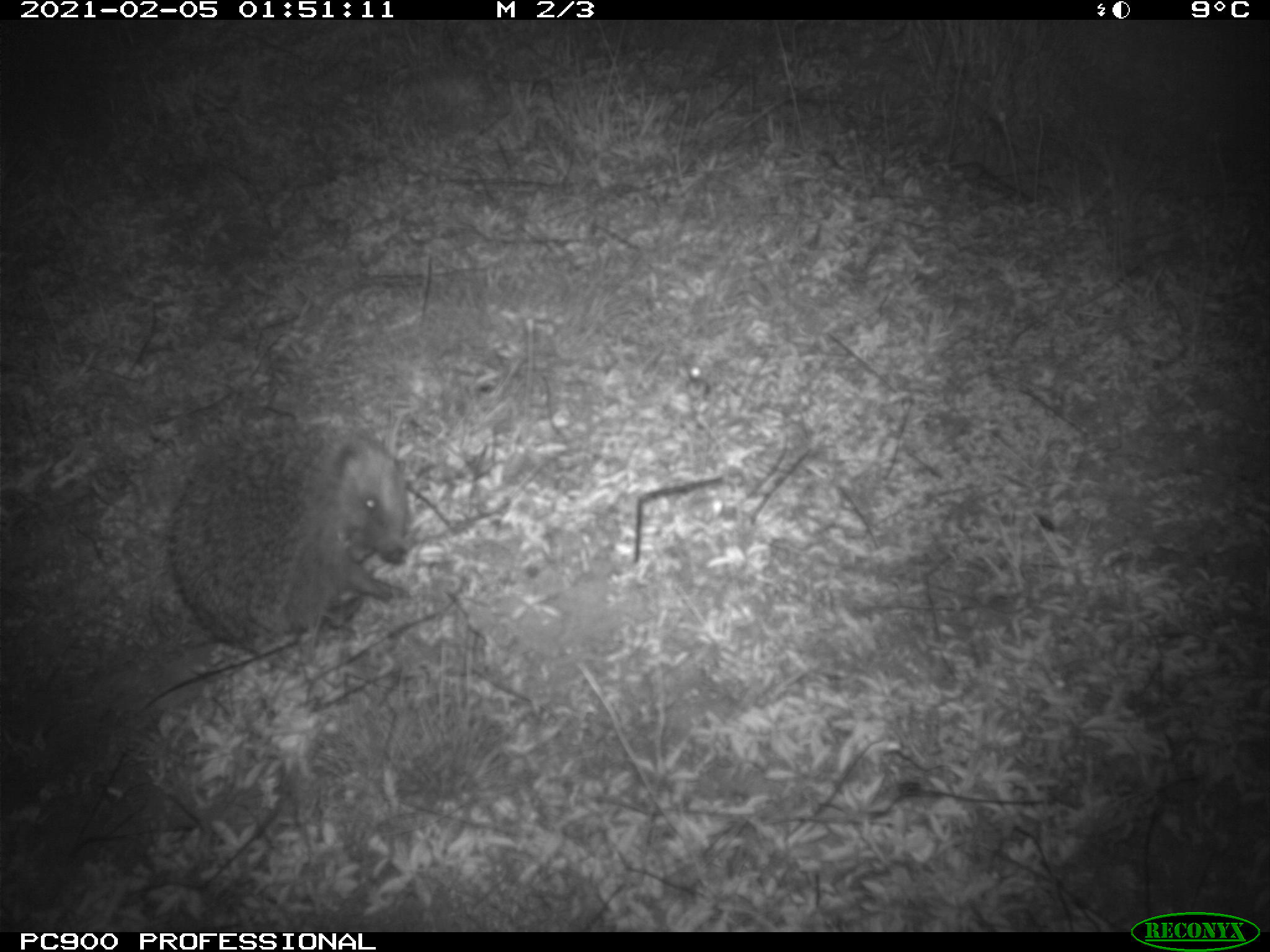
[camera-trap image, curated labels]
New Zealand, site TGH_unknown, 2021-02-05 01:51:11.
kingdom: Animalia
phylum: Chordata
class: Mammalia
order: Eulipotyphla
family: Erinaceidae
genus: Erinaceus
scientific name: Erinaceus europaeus europaeus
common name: european hedgehog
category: hedgehog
Hedgehog (european hedgehog) (Erinaceus europaeus europaeus).